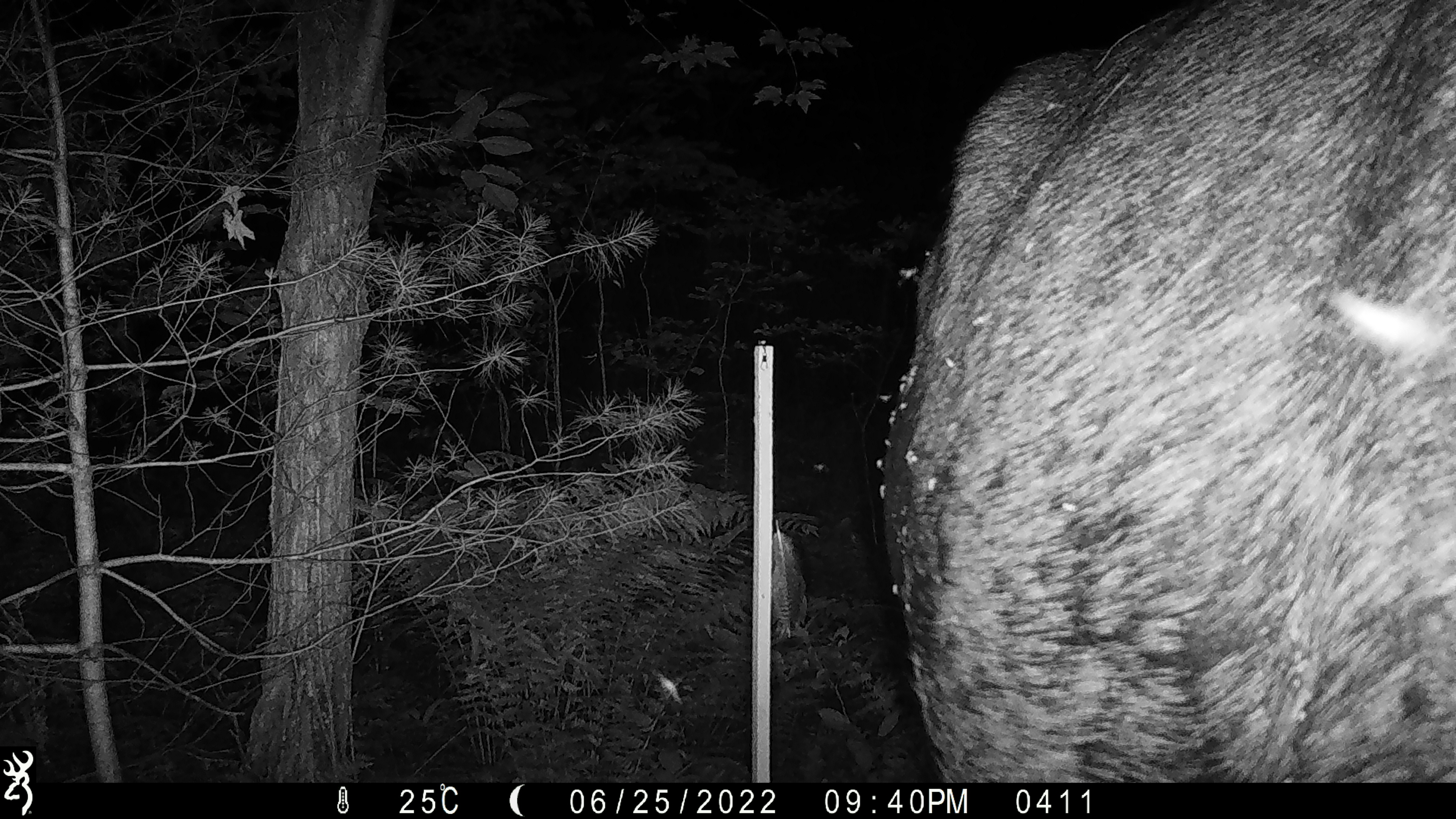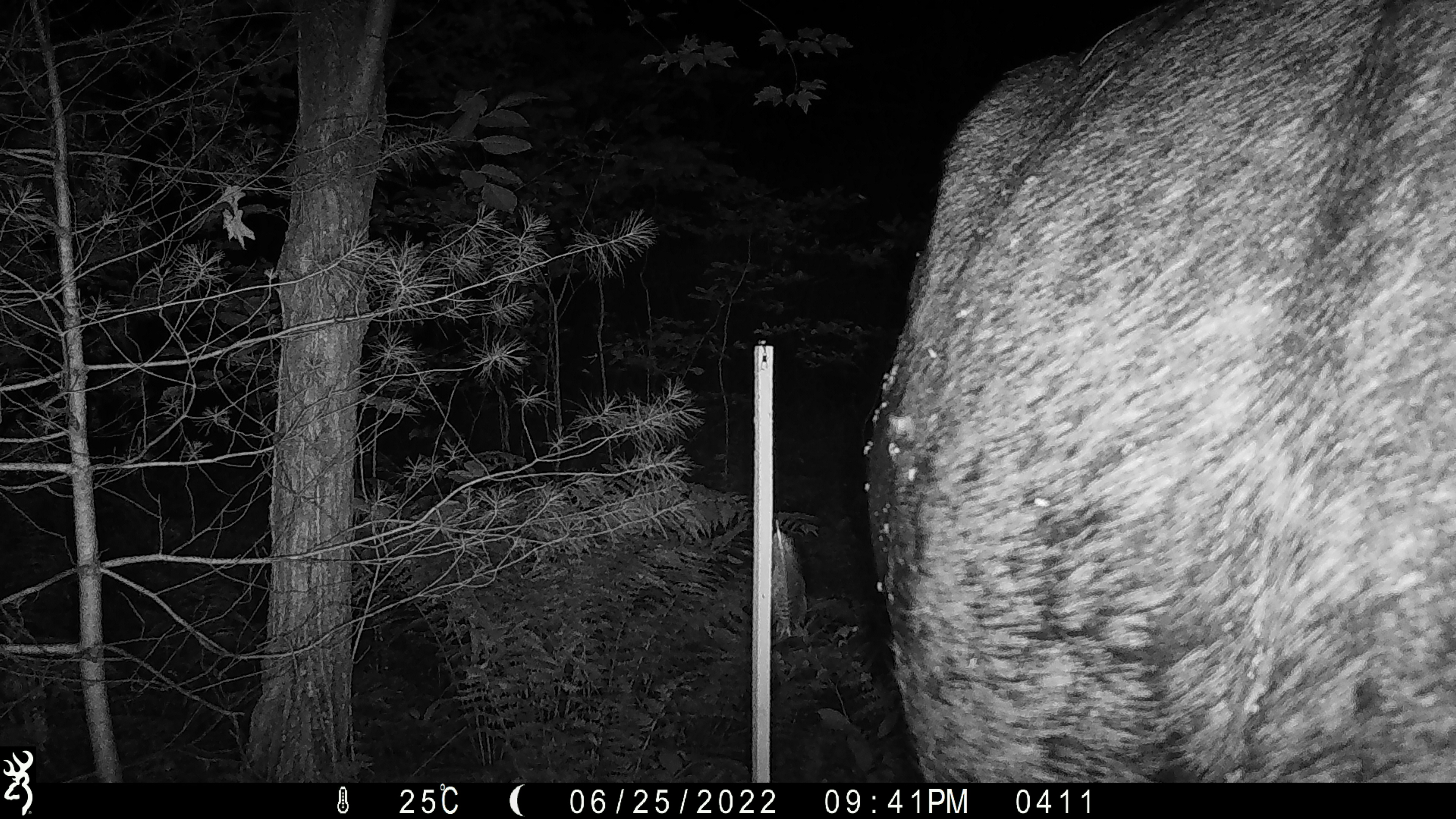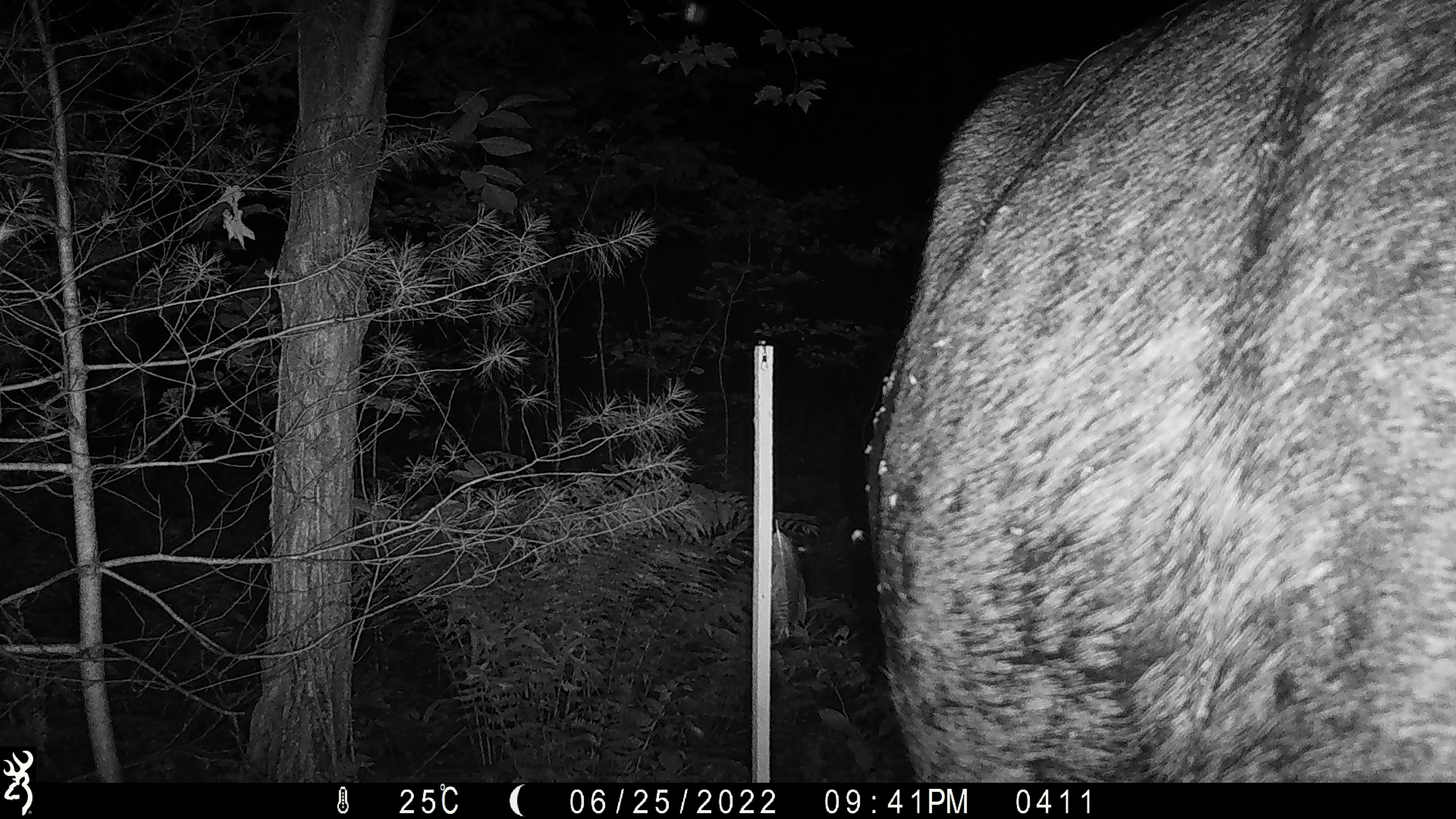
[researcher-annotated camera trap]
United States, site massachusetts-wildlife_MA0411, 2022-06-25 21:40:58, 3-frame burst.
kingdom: Animalia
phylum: Chordata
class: Mammalia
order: Artiodactyla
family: Cervidae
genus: Alces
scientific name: Alces alces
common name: moose